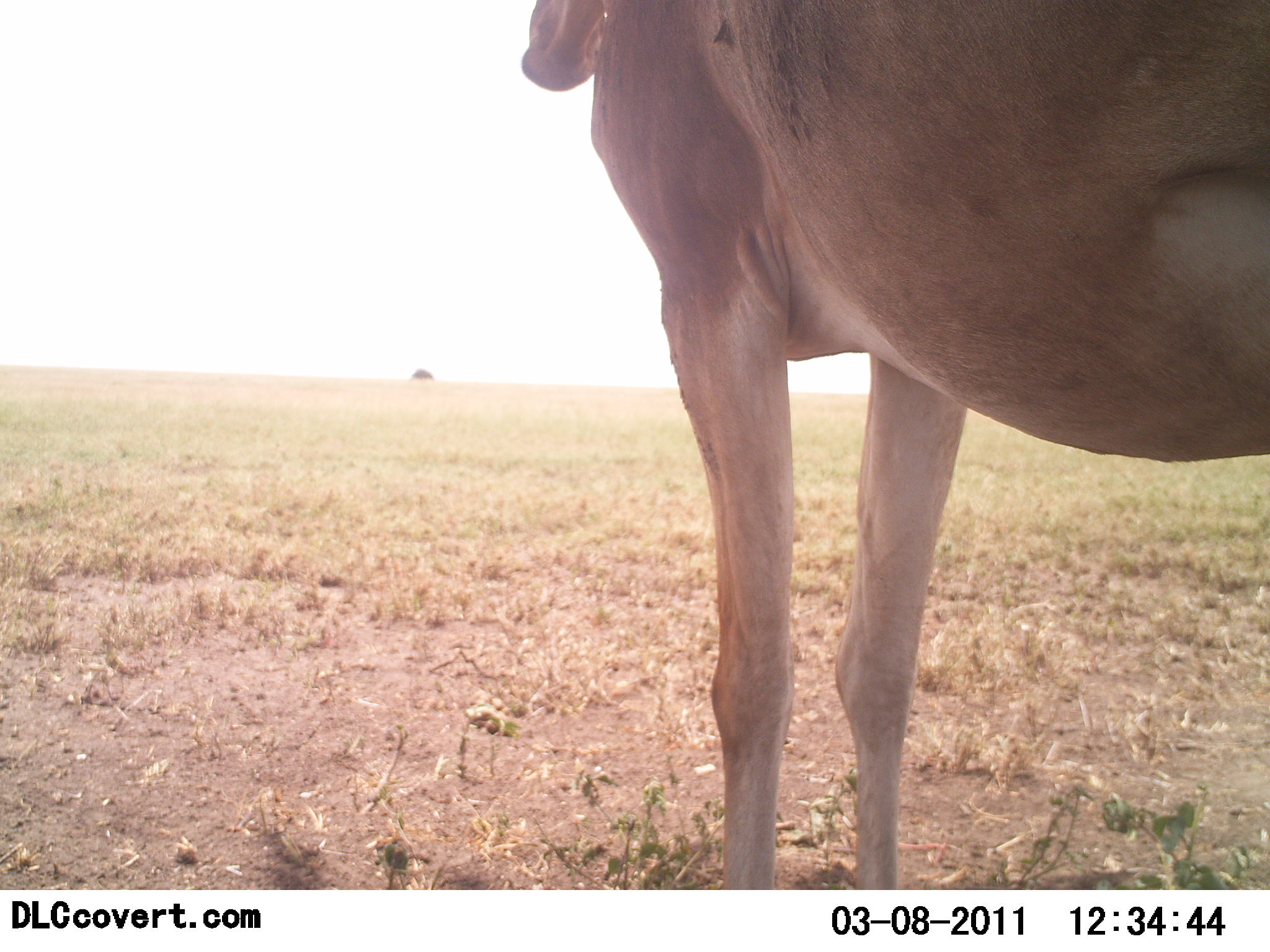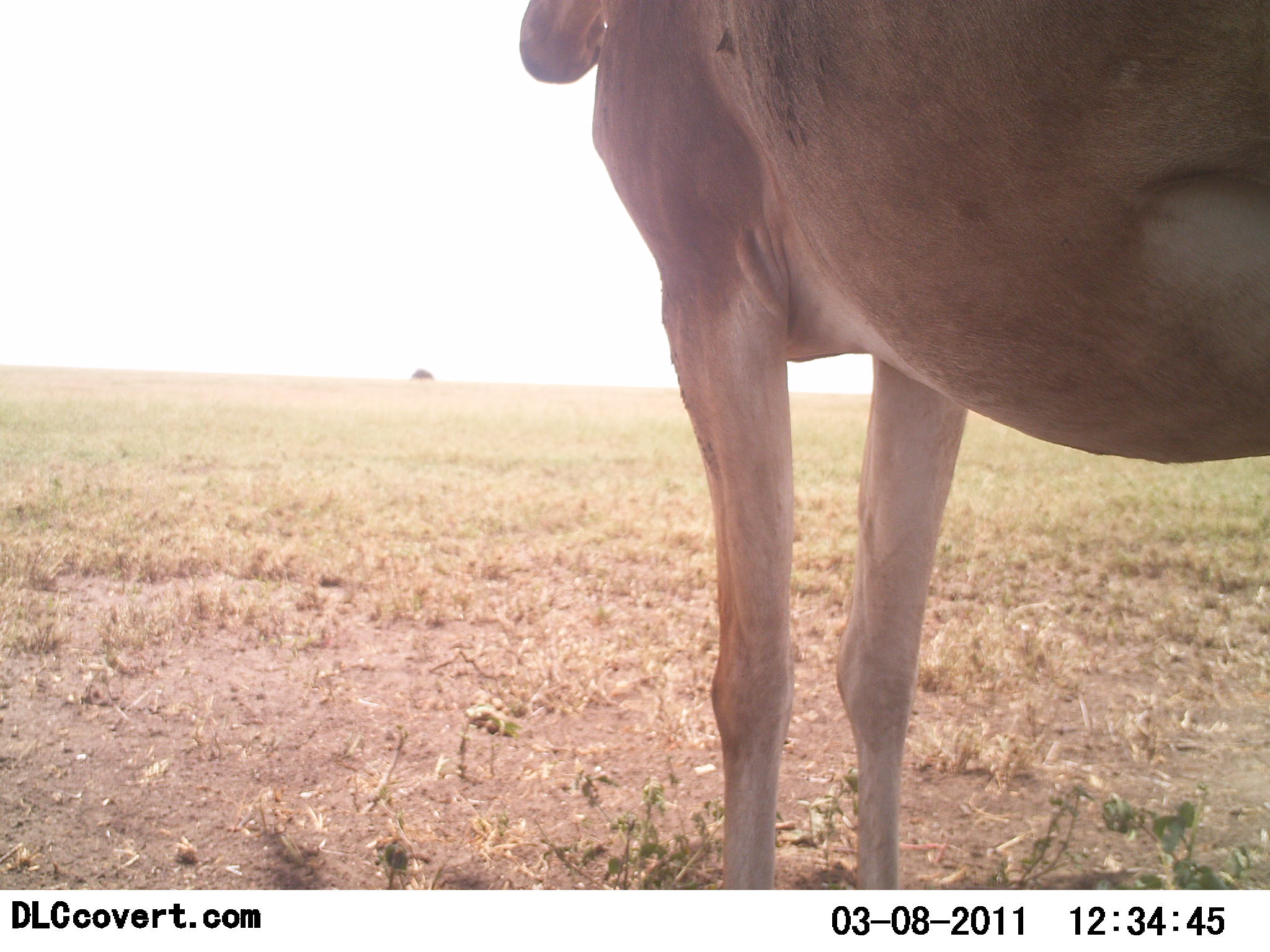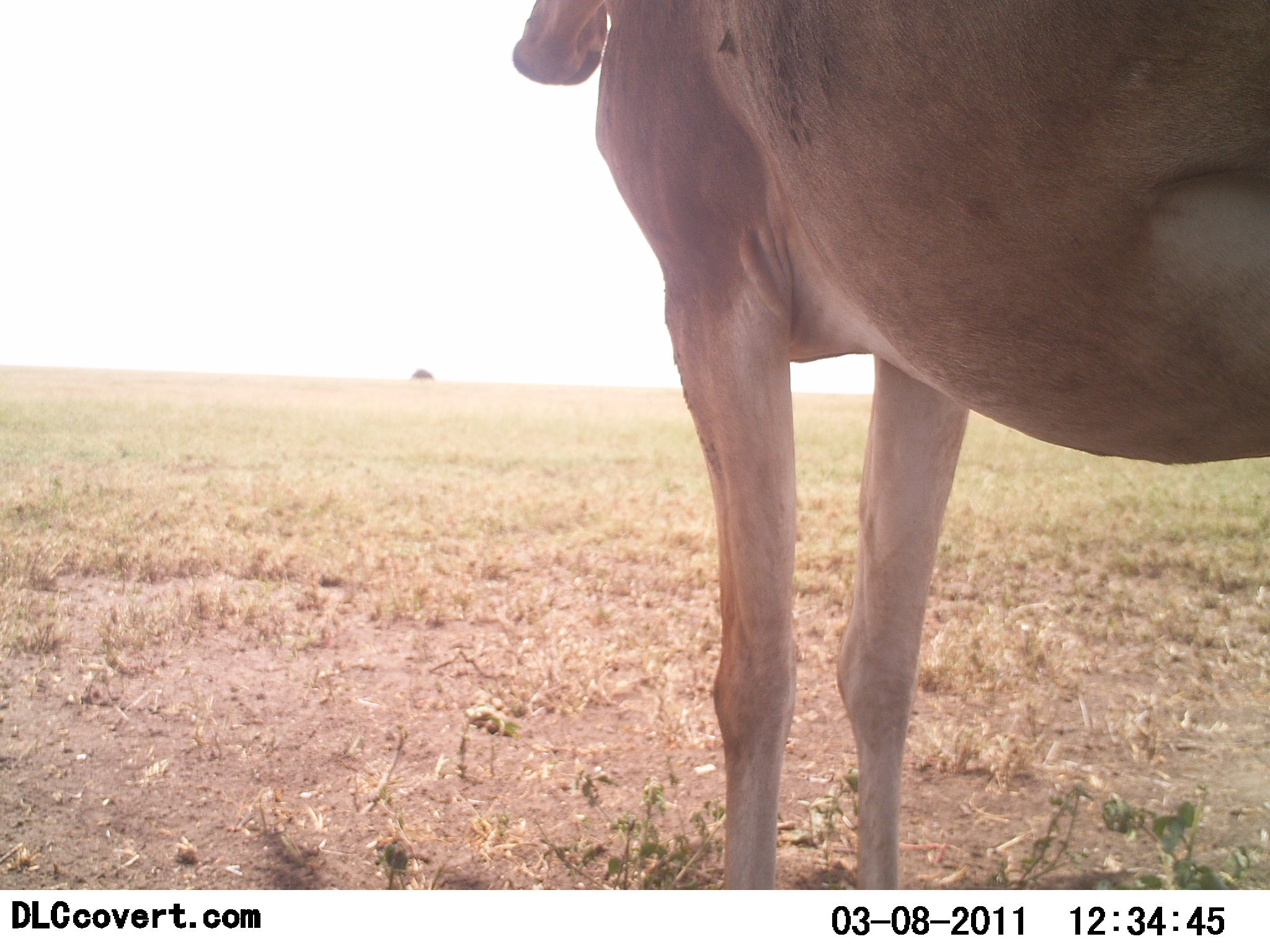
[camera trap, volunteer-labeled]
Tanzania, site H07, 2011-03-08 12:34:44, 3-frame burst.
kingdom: Animalia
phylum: Chordata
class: Mammalia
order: Artiodactyla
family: Bovidae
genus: Alcelaphus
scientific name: Alcelaphus buselaphus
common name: hartebeest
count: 1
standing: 100%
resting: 0%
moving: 0%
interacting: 0%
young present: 0%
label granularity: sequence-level